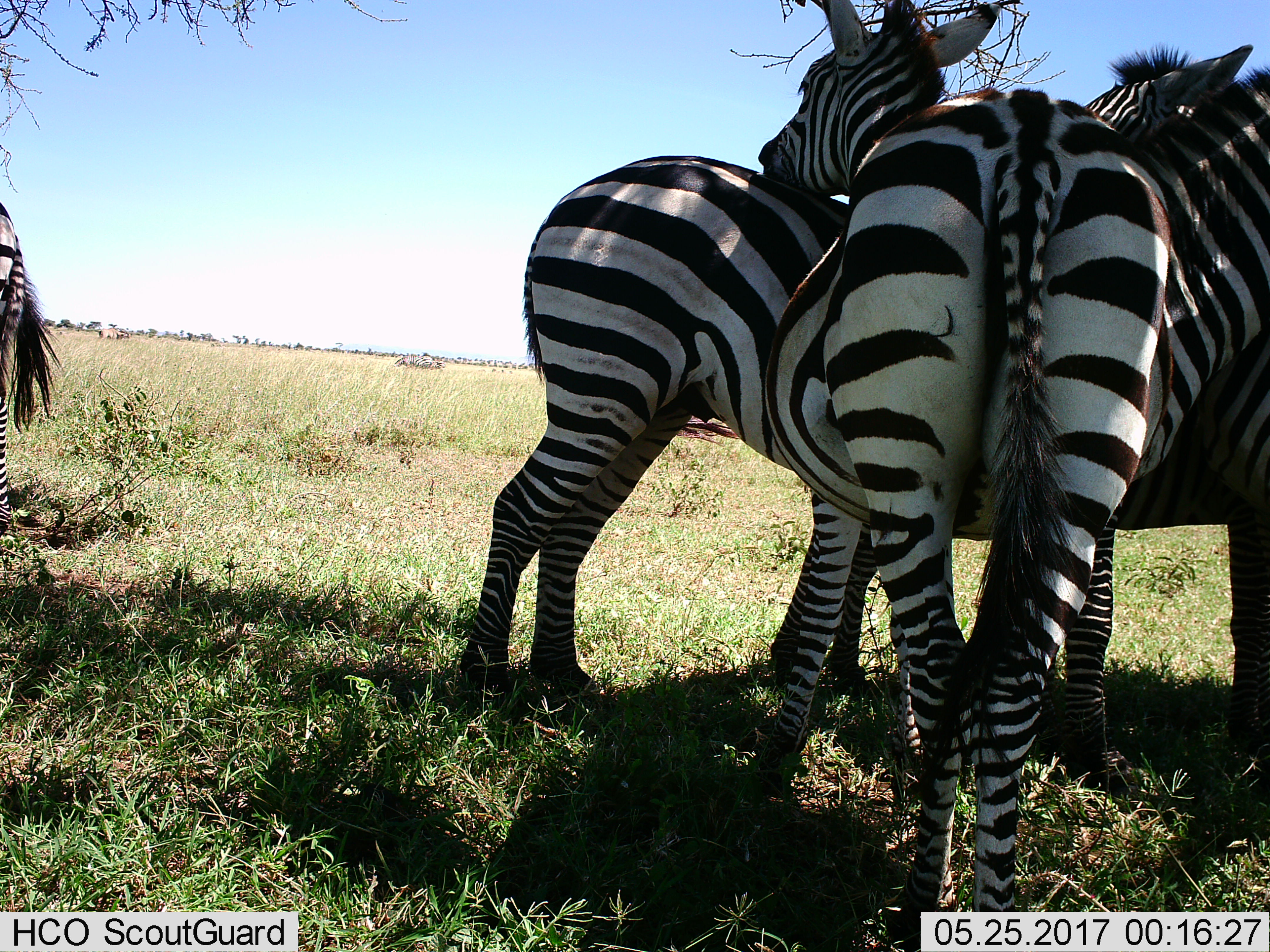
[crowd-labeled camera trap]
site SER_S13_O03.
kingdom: Animalia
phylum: Chordata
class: Mammalia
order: Perissodactyla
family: Equidae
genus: Equus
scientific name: Equus quagga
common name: plains zebra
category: zebraplains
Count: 4.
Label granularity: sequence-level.